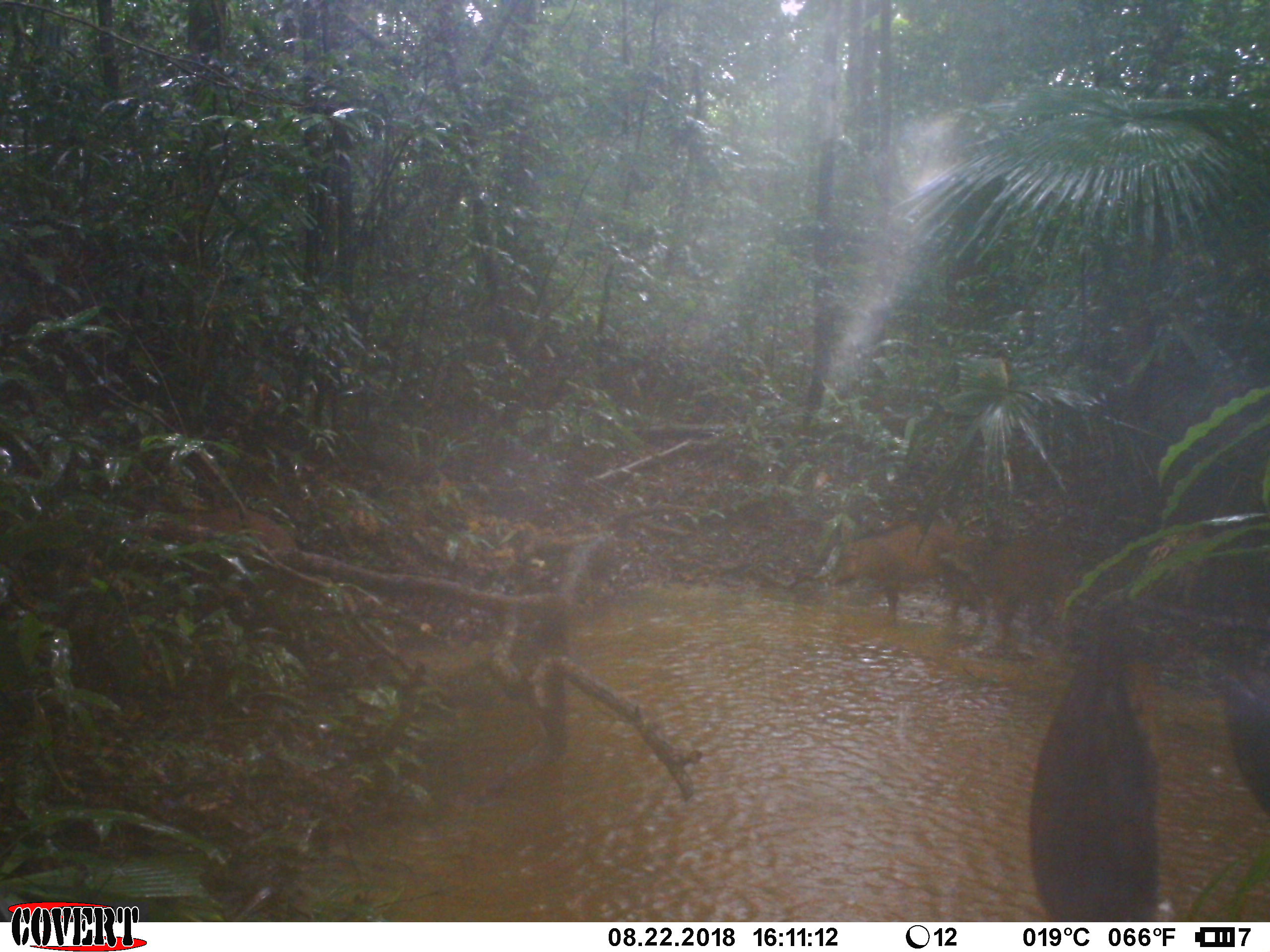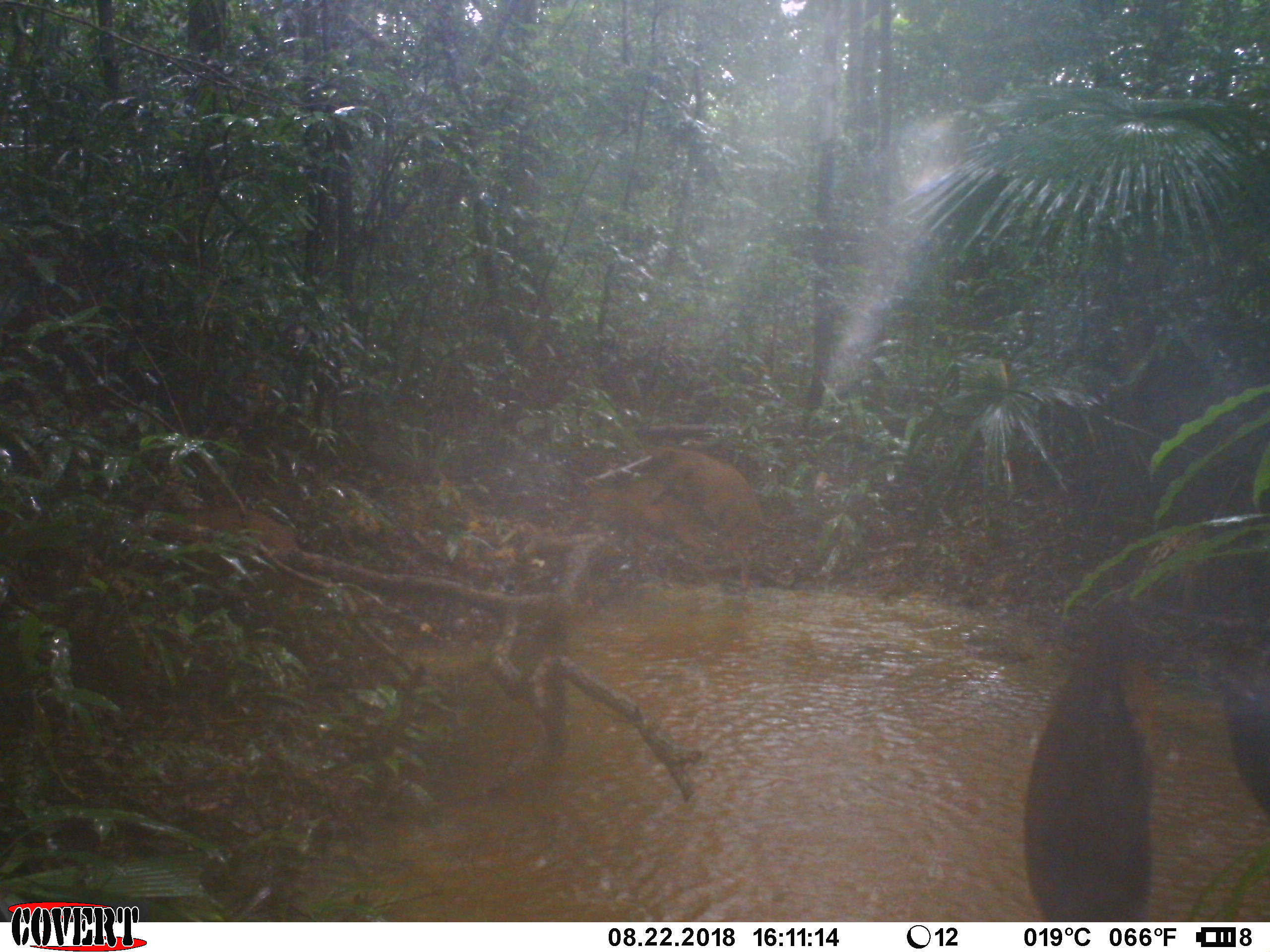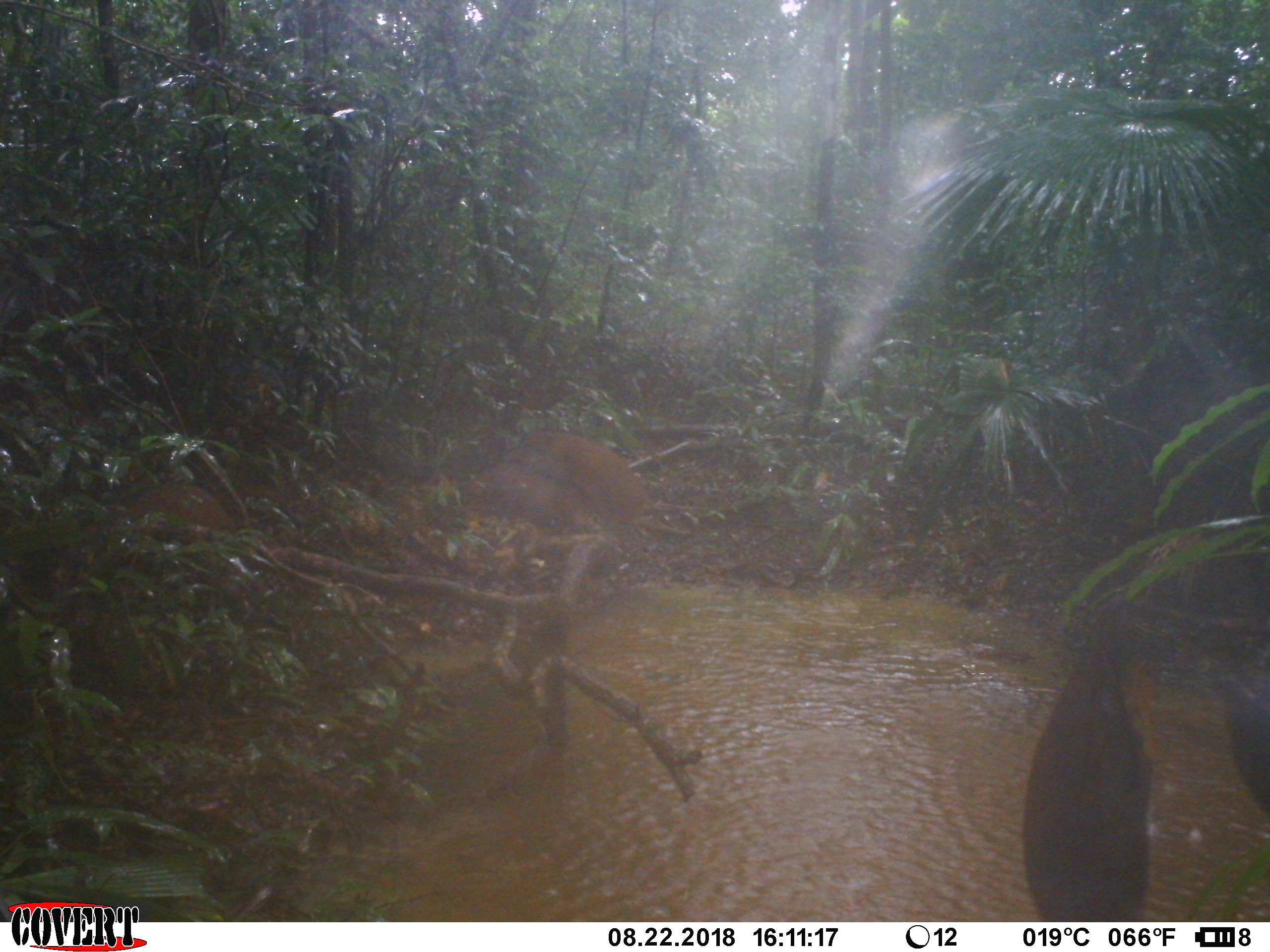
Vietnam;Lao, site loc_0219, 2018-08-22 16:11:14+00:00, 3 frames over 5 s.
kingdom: Animalia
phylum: Chordata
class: Mammalia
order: Artiodactyla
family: Suidae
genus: Sus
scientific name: Sus scrofa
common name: eurasian wild pig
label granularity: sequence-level